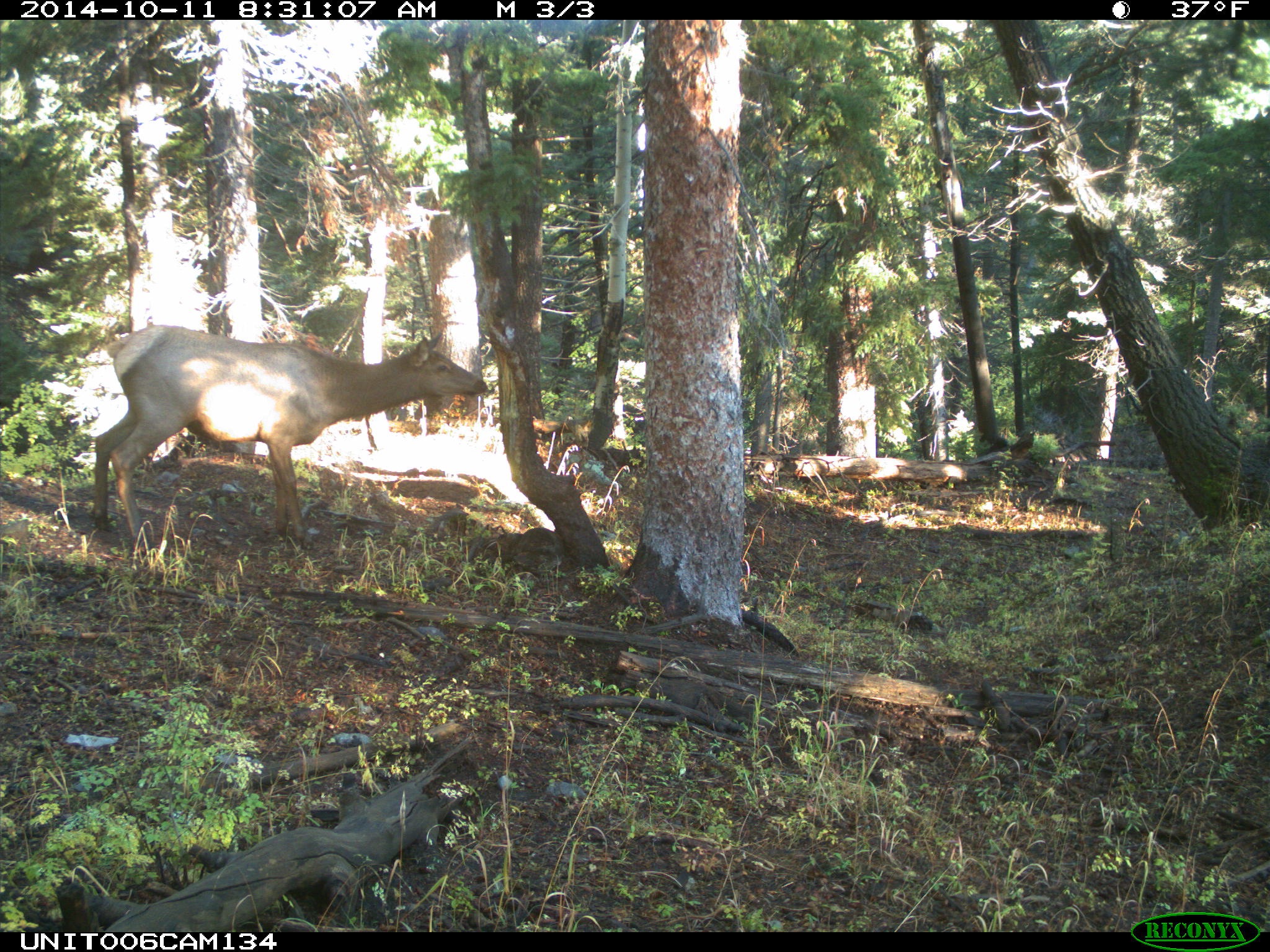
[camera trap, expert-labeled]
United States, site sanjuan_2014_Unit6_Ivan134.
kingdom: Animalia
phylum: Chordata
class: Mammalia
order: Artiodactyla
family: Cervidae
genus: Cervus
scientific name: Cervus elaphus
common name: red deer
Cervus elaphus (red deer).